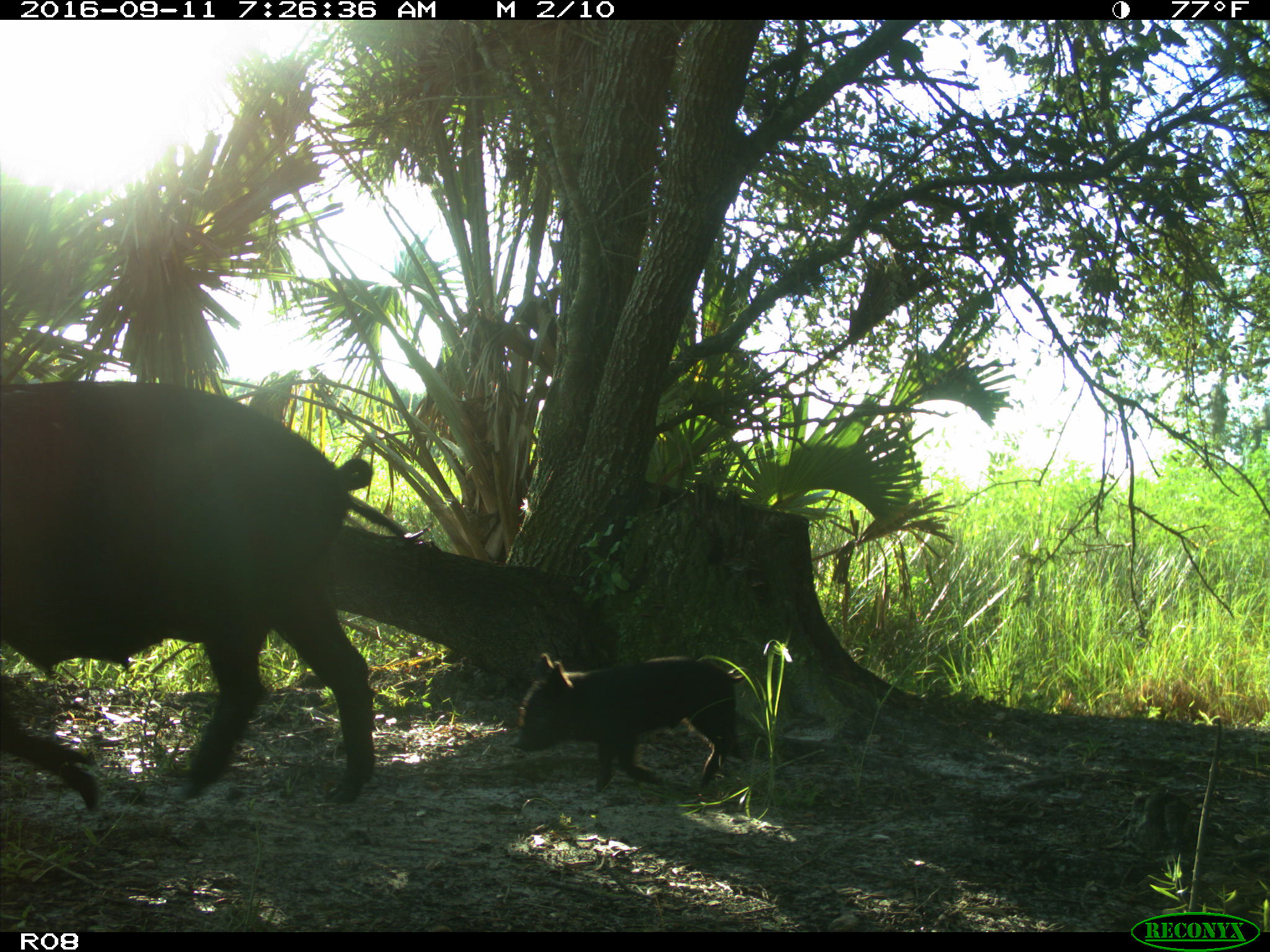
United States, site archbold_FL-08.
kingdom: Animalia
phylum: Chordata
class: Mammalia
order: Artiodactyla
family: Suidae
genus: Sus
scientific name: Sus scrofa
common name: wild boar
Sus scrofa (wild boar).